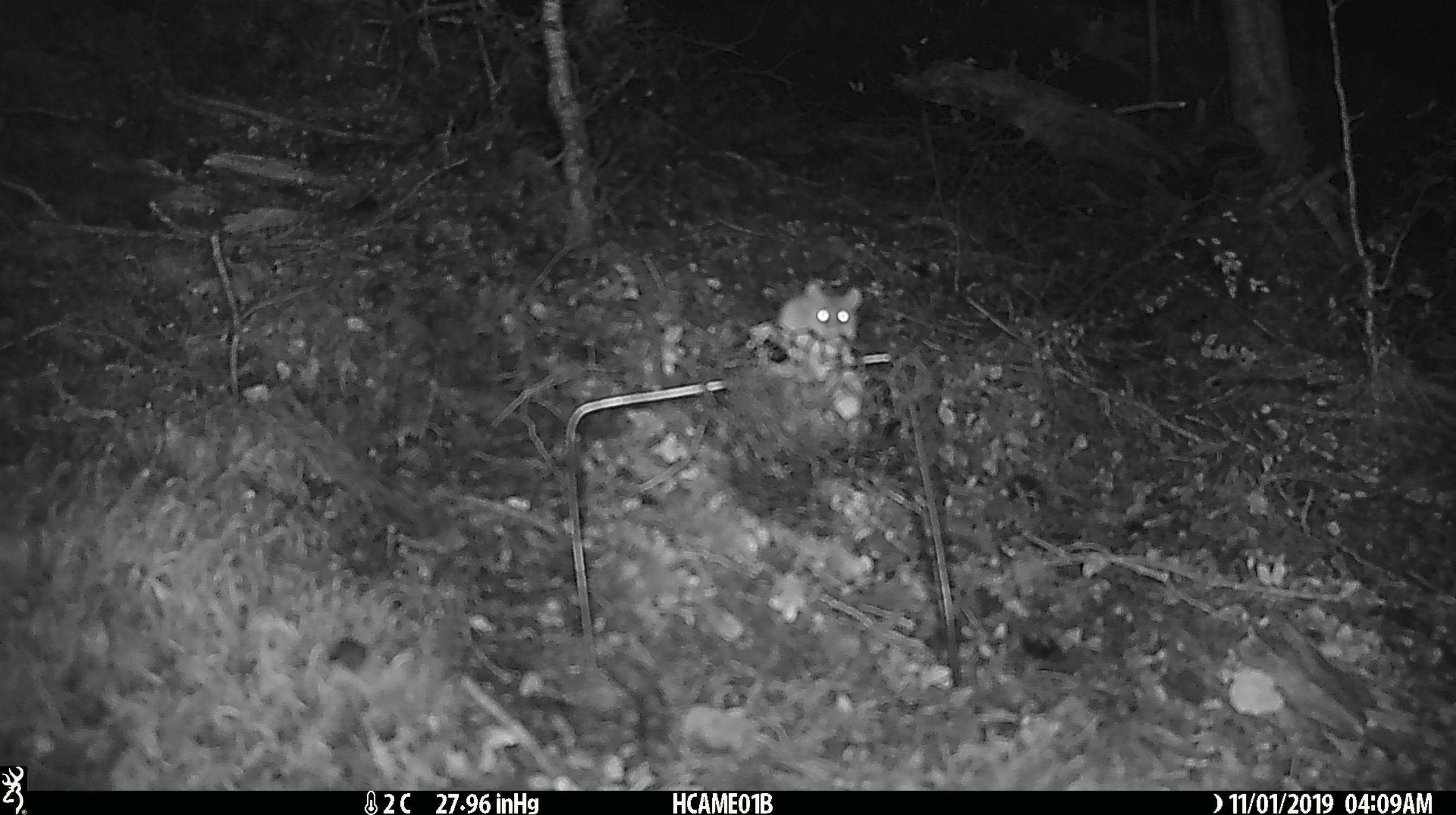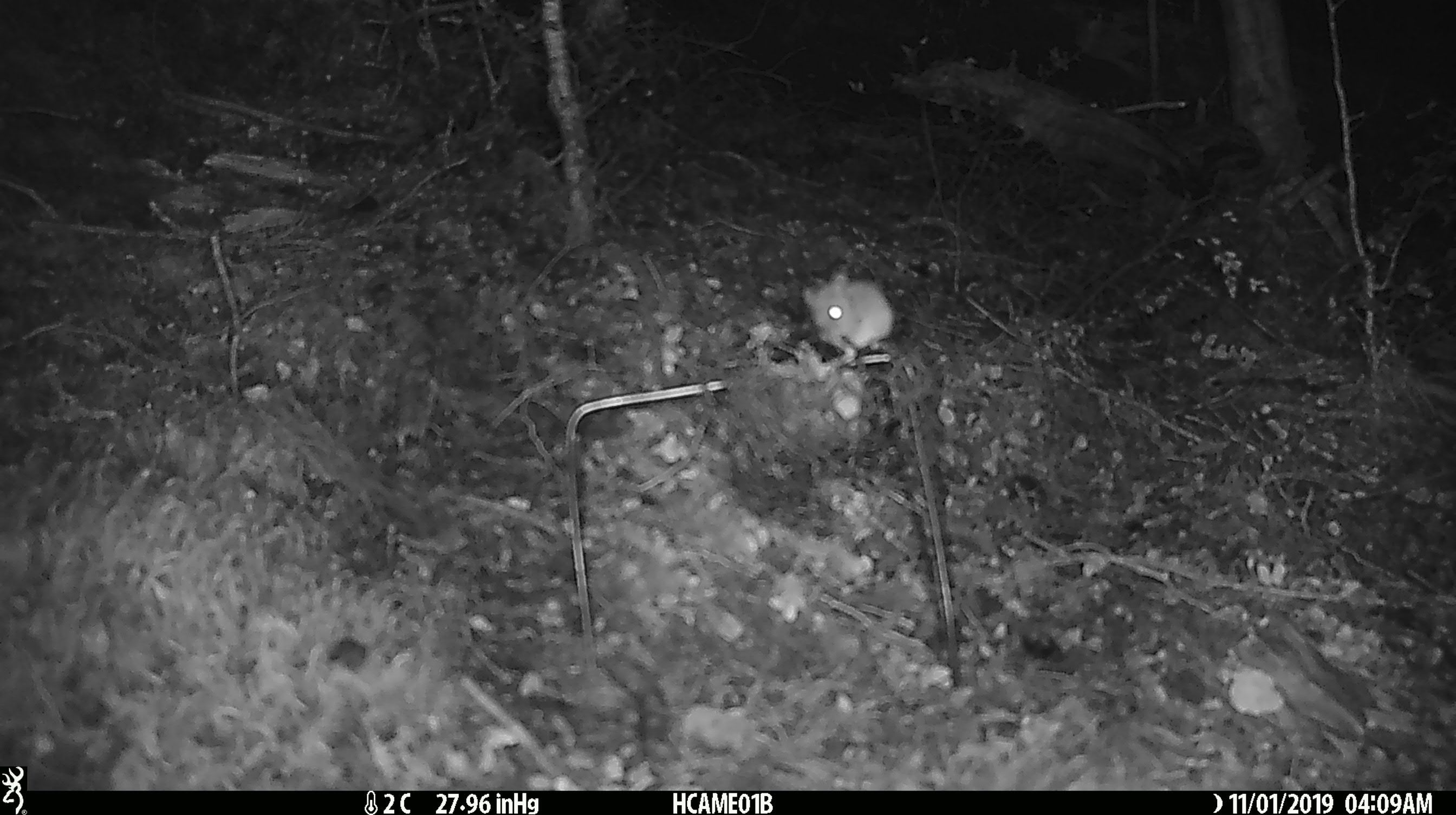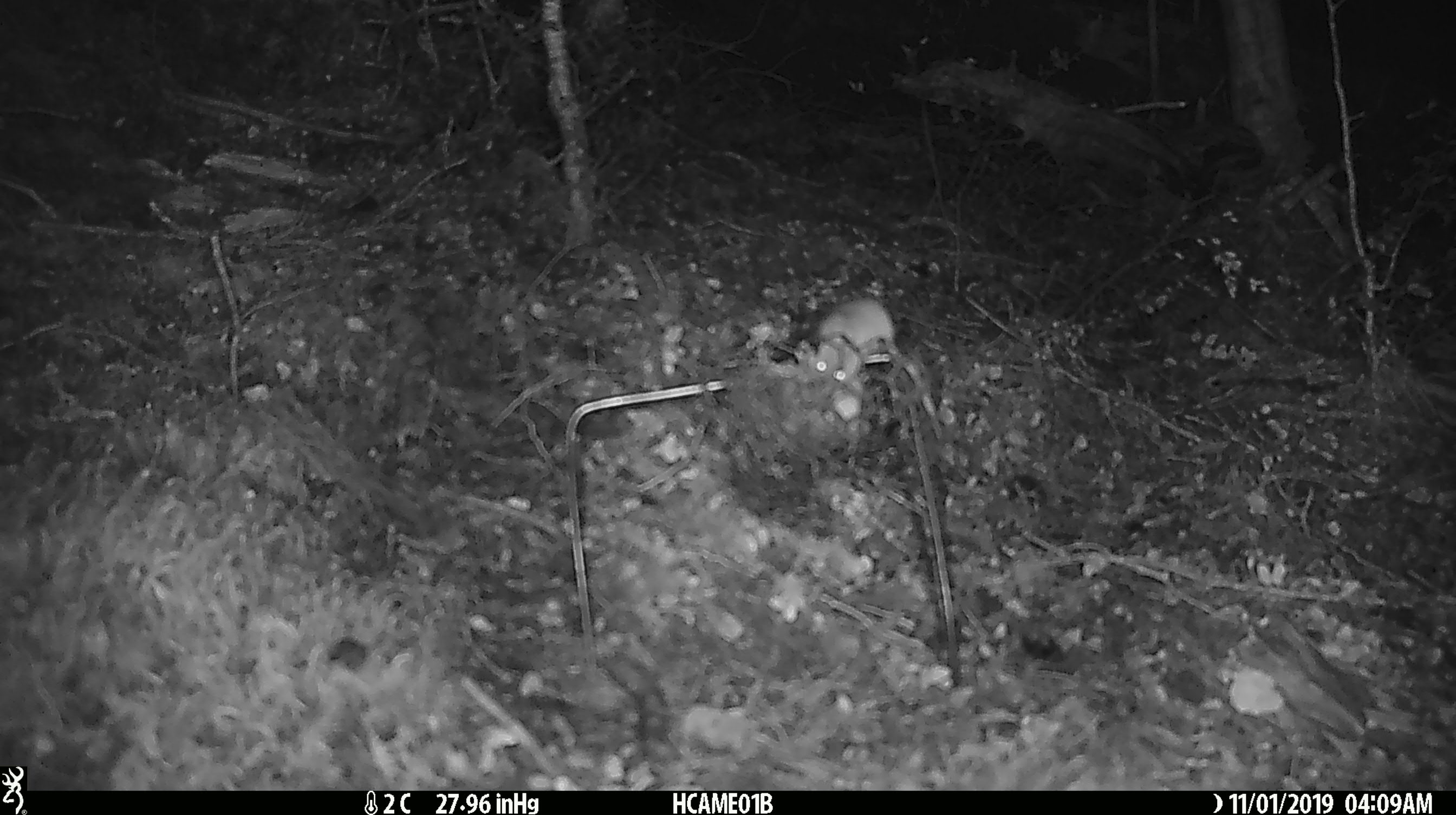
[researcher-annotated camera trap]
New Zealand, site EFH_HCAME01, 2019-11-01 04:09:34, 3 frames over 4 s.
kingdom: Animalia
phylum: Chordata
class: Mammalia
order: Rodentia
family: Muridae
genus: Mus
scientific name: Mus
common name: mouse